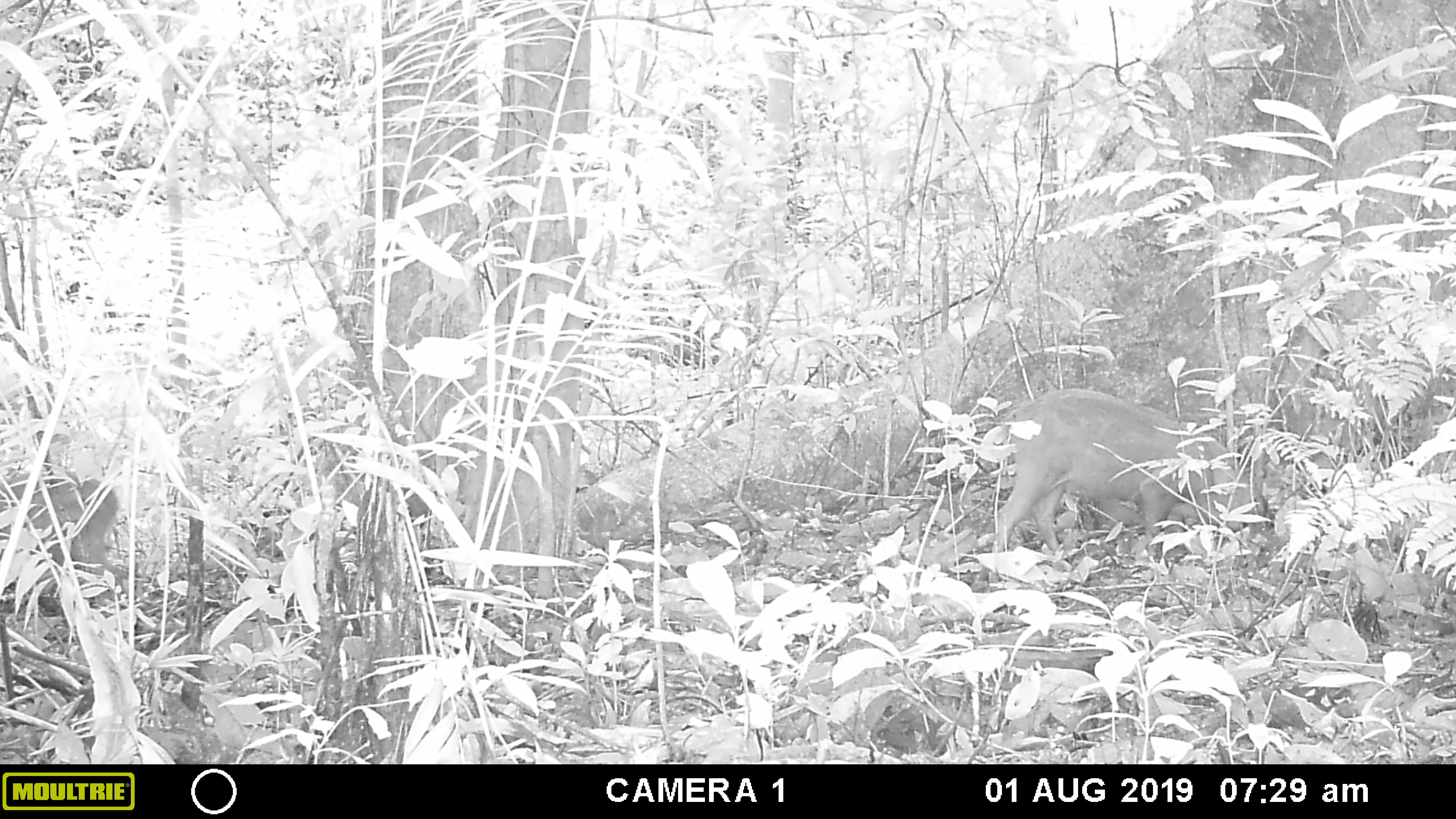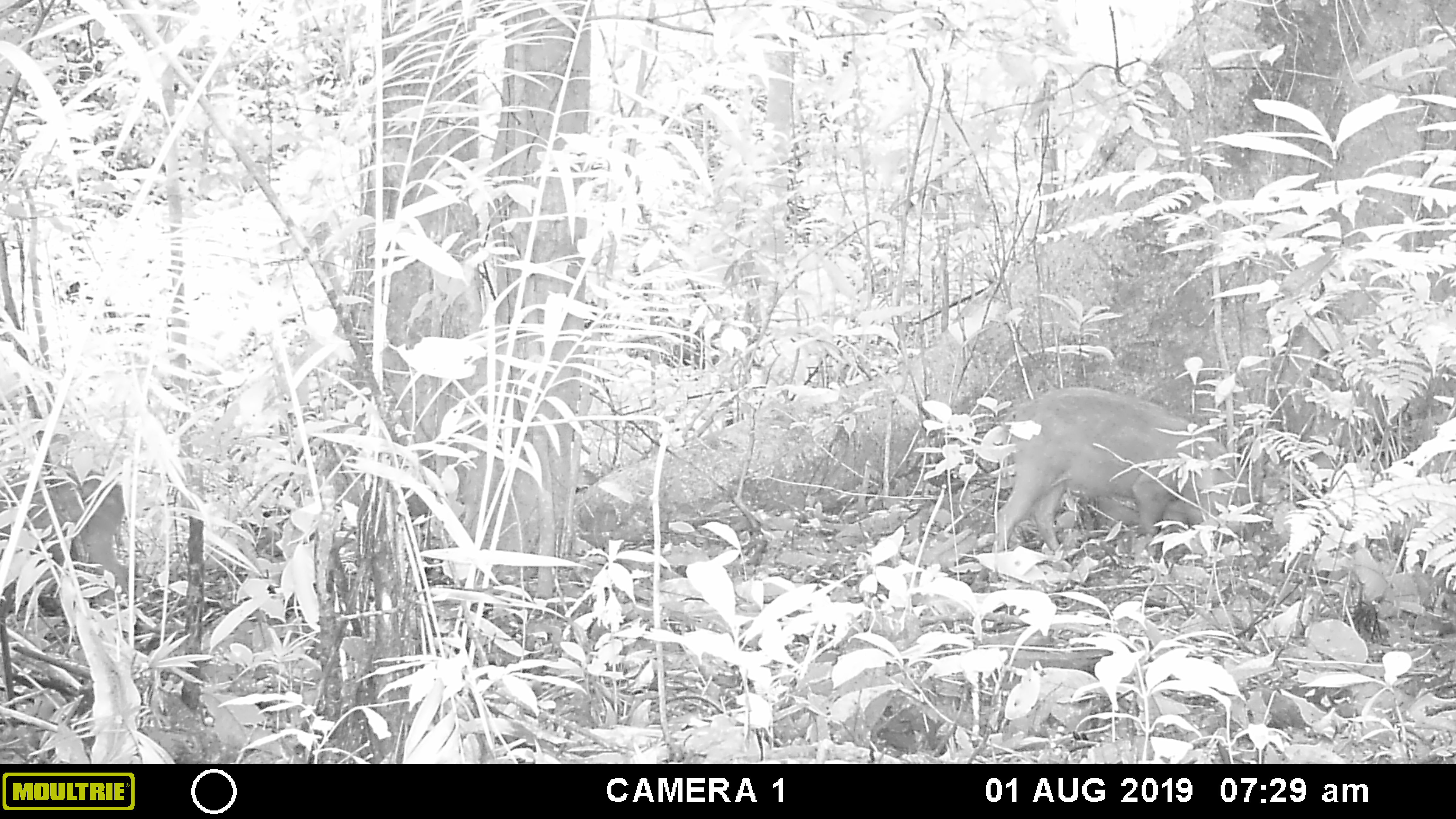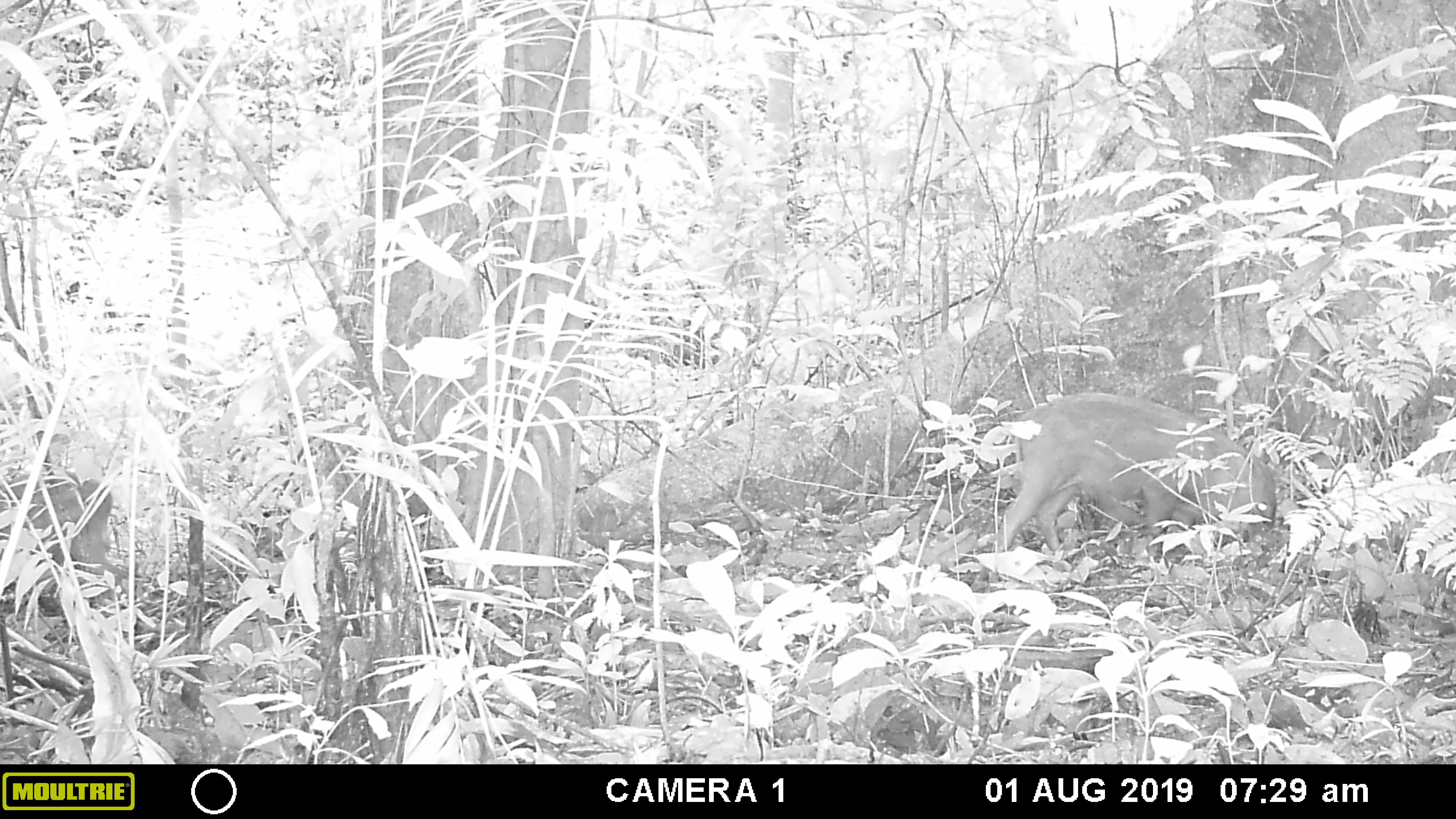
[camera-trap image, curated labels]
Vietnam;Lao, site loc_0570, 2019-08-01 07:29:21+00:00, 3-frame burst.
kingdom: Animalia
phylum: Chordata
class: Mammalia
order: Artiodactyla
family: Suidae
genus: Sus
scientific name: Sus scrofa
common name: eurasian wild pig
Eurasian wild pig (Sus scrofa). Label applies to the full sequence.